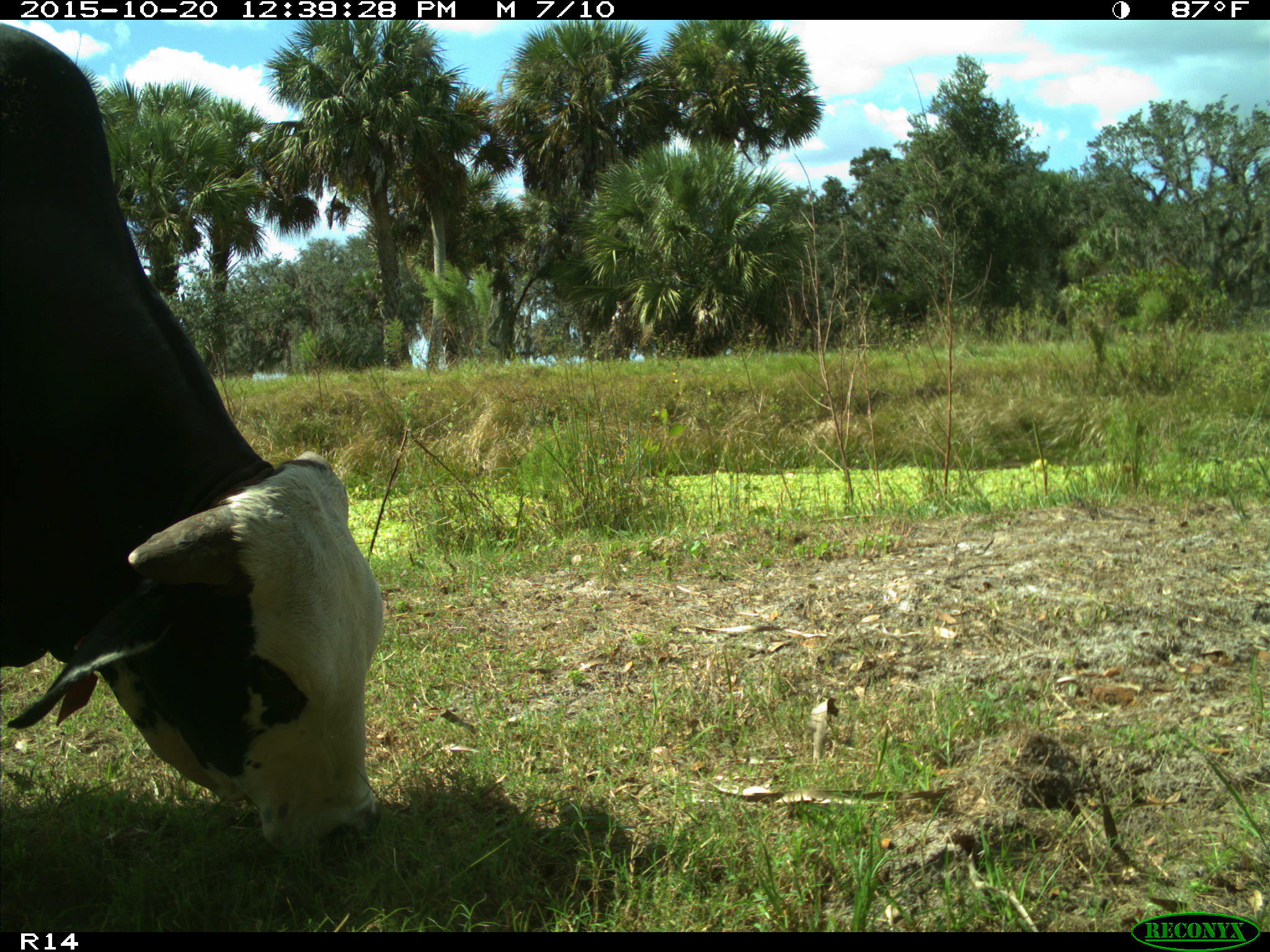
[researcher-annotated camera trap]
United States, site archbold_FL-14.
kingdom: Animalia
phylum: Chordata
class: Mammalia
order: Artiodactyla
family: Bovidae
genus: Bos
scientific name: Bos taurus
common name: domestic cow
Bos taurus (domestic cow).